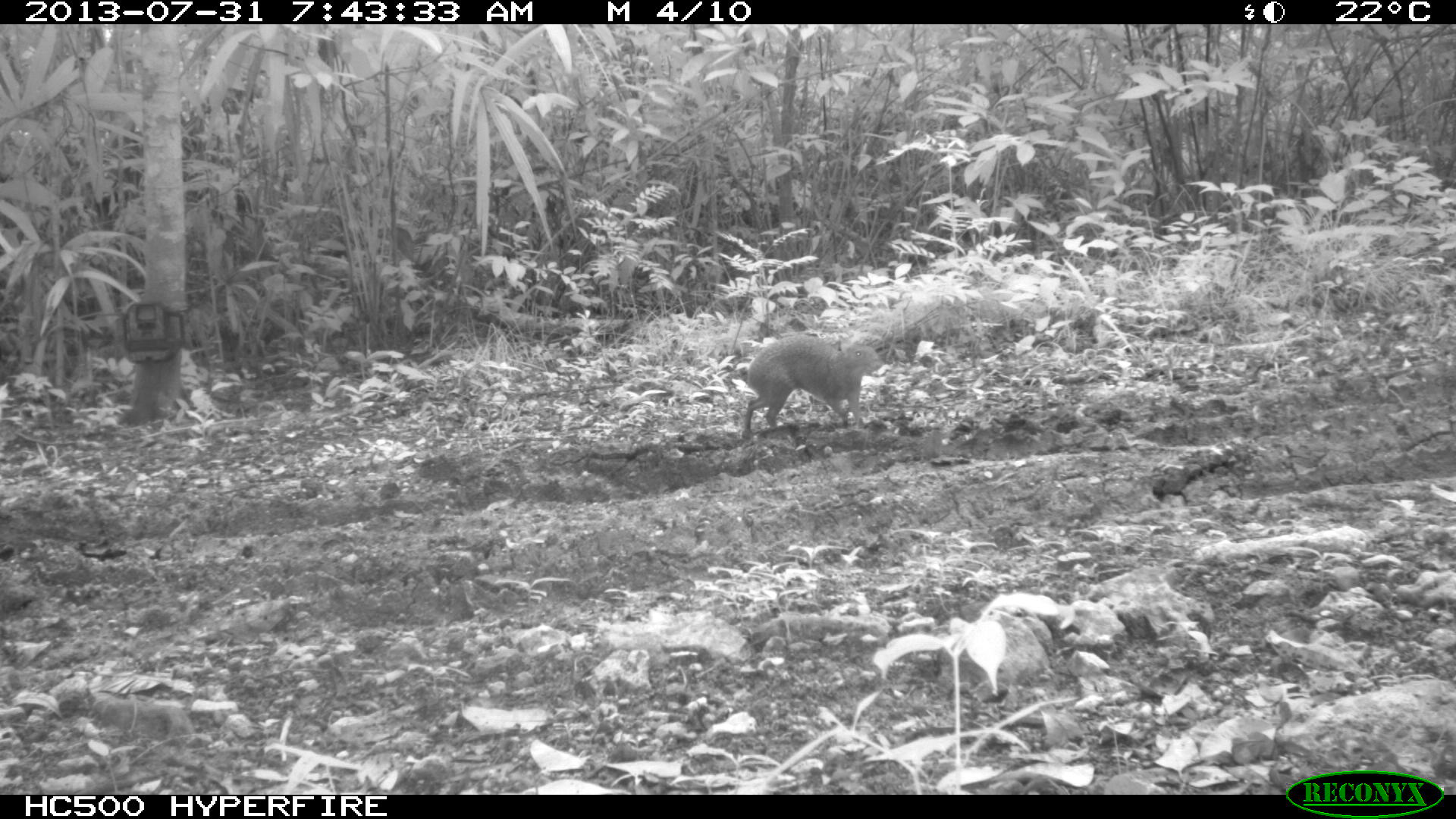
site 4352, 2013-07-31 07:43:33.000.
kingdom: Animalia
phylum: Chordata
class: Mammalia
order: Rodentia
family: Dasyproctidae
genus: Dasyprocta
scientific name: Dasyprocta punctata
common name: central american agouti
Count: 1.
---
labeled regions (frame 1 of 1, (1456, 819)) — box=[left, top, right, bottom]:
dasyprocta punctata: box=[741, 334, 884, 440]